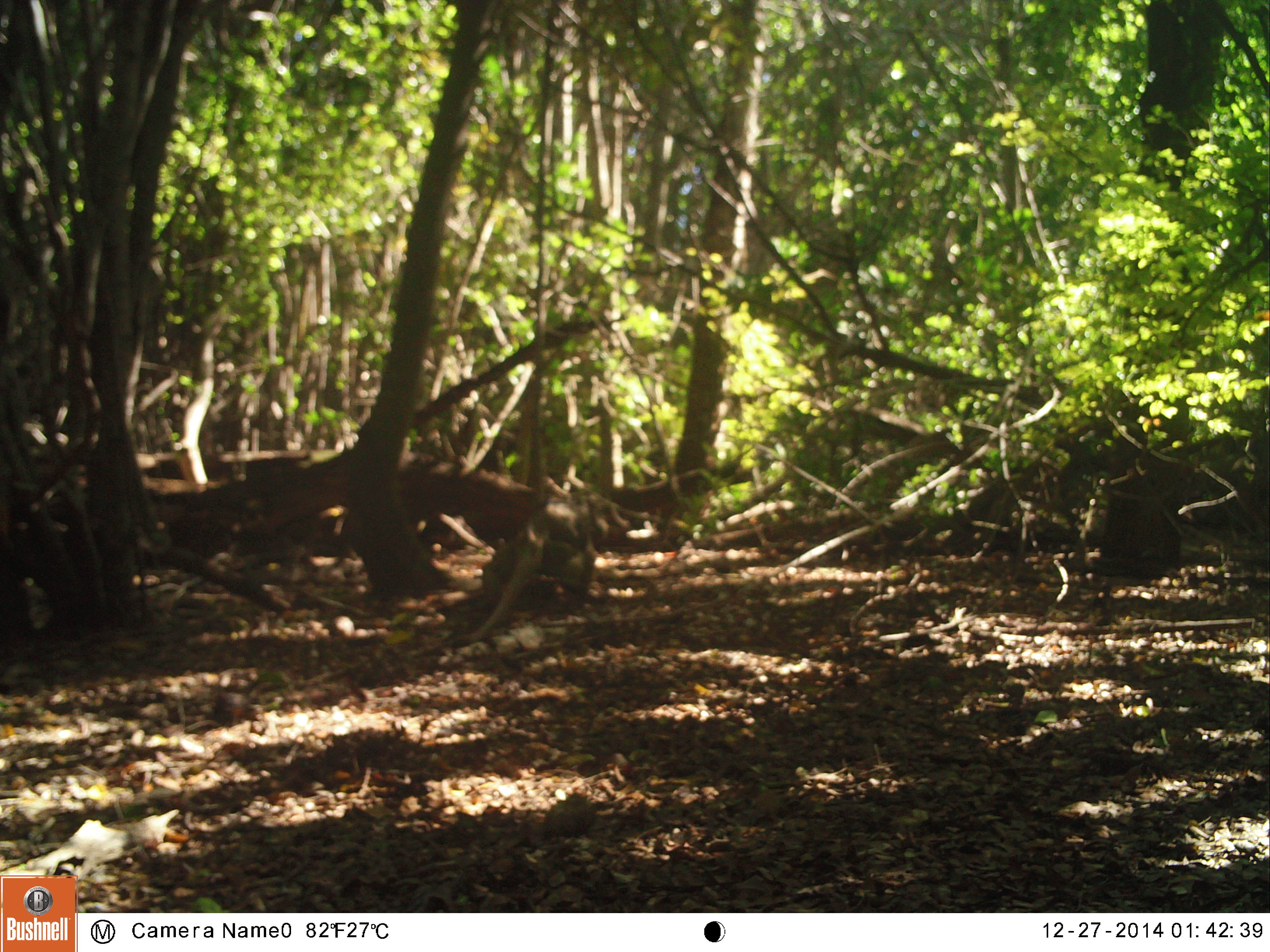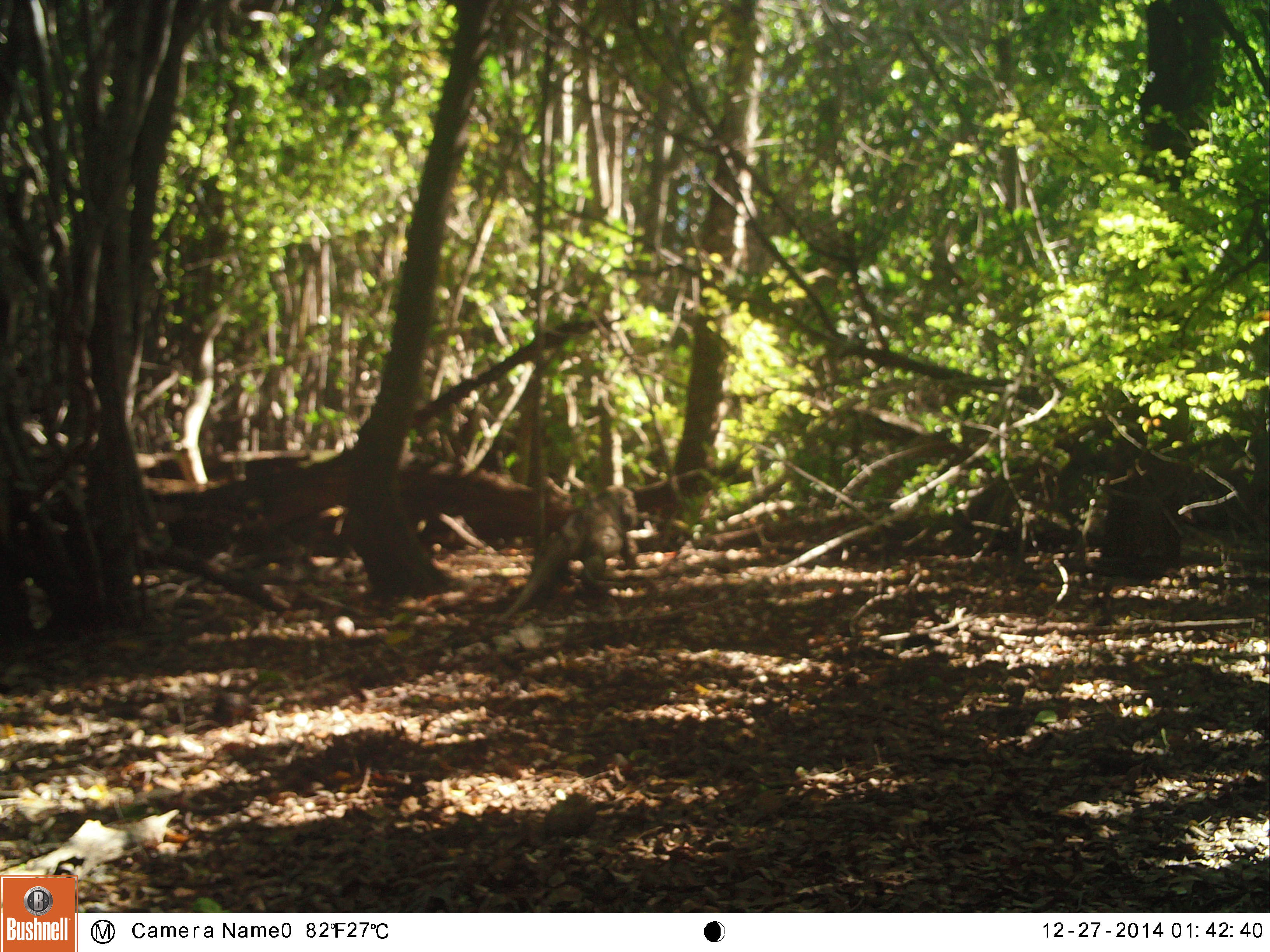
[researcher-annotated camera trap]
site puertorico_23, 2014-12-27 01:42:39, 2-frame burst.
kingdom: Animalia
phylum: Chordata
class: Reptilia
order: Squamata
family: Iguanidae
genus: Iguana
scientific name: Iguana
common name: typical iguanas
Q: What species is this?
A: Iguana (typical iguanas).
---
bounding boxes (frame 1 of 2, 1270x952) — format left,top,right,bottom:
iguana: 396,482,630,645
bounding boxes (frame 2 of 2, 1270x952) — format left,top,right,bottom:
iguana: 498,470,637,608